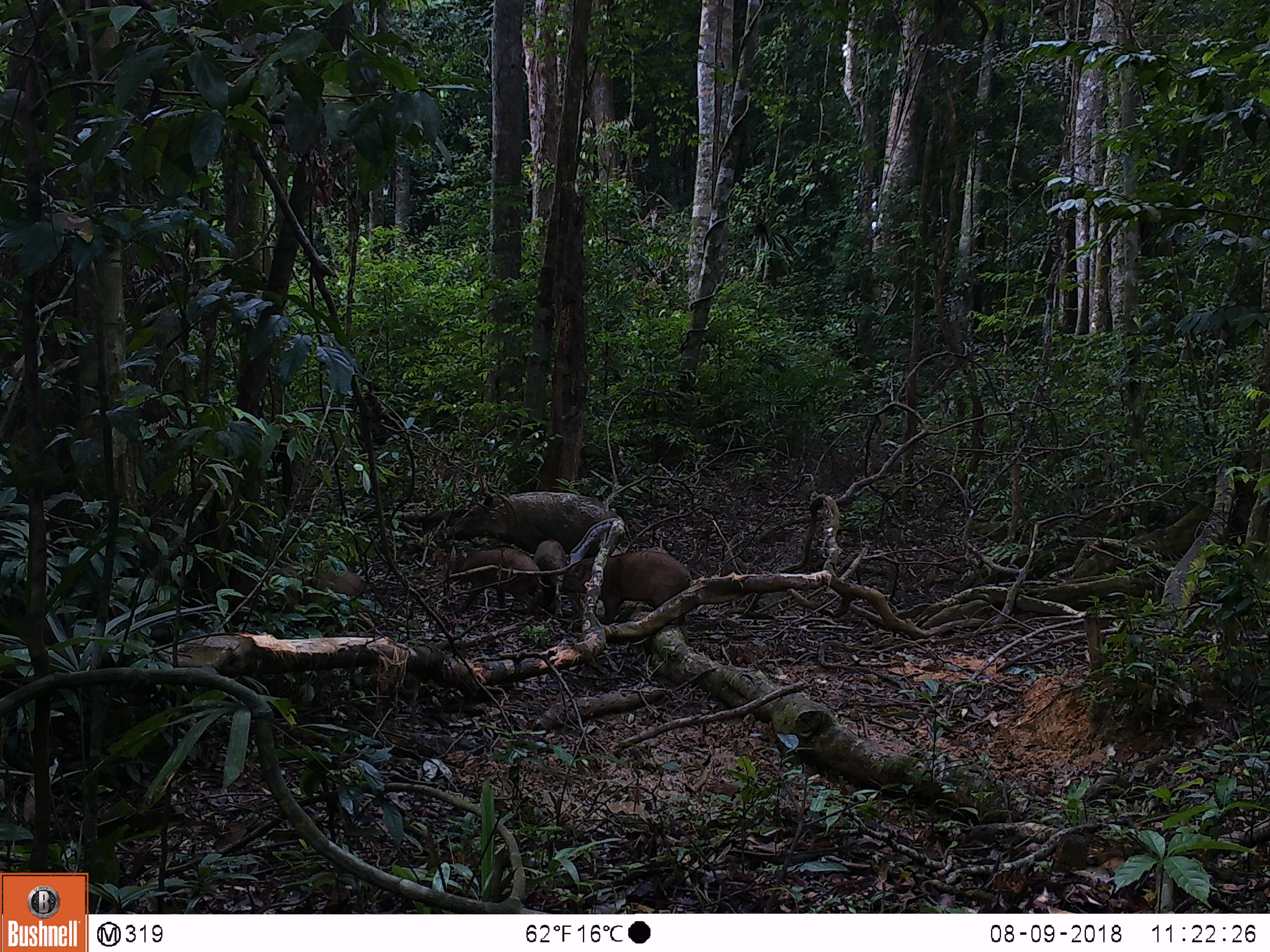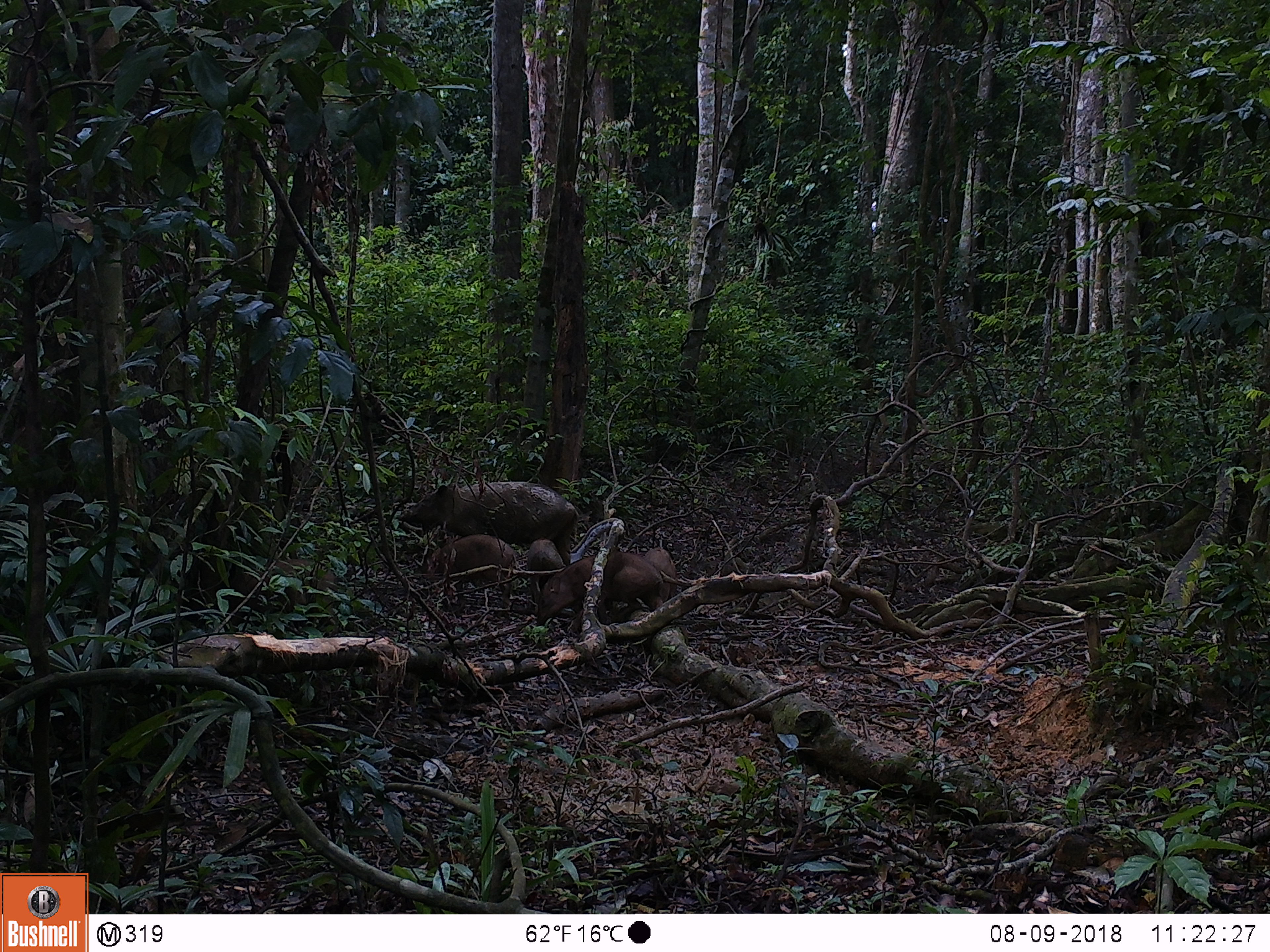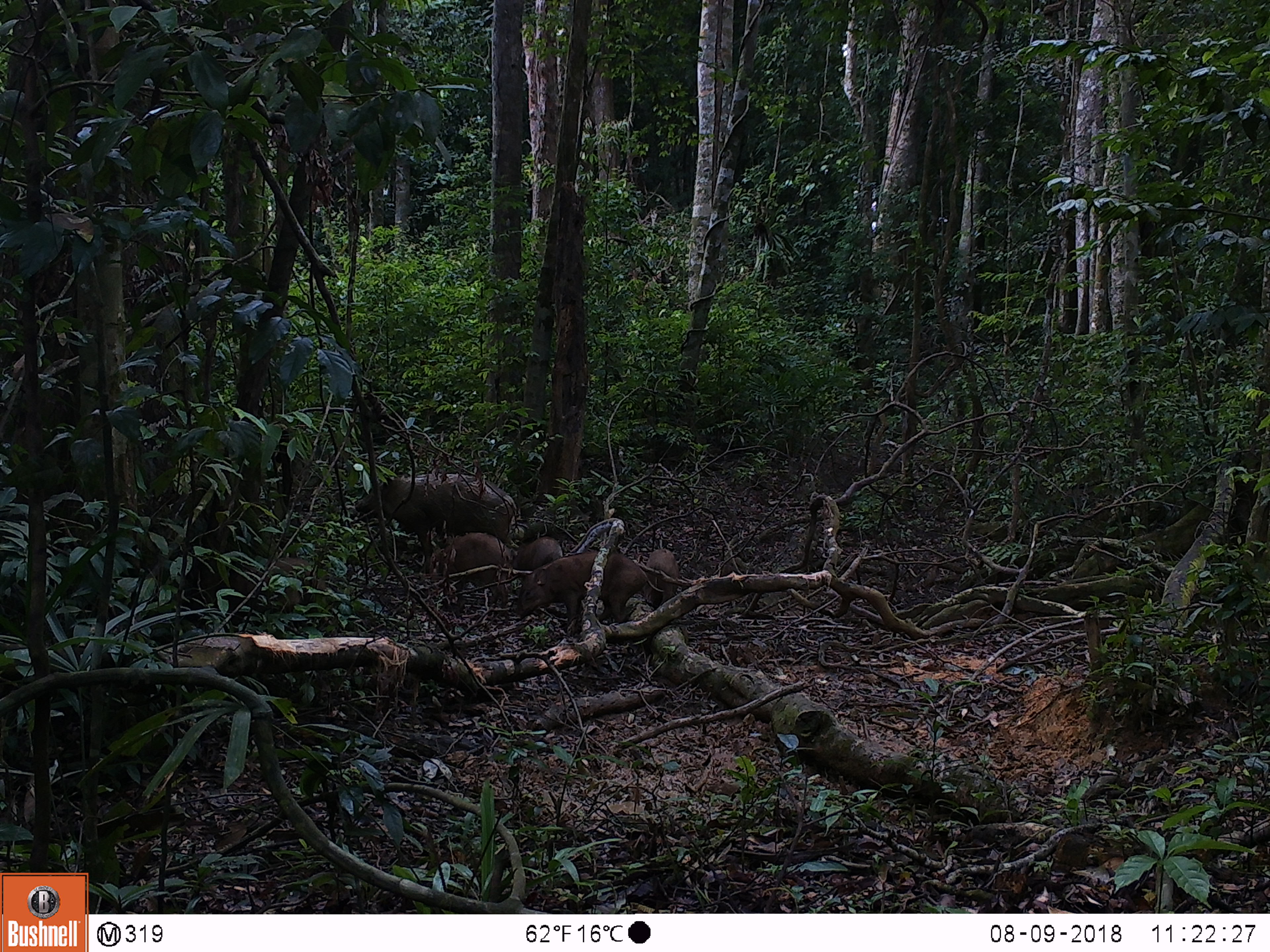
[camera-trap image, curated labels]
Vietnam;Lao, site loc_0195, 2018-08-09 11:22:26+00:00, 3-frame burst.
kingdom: Animalia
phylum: Chordata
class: Mammalia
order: Artiodactyla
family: Suidae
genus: Sus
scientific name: Sus scrofa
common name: eurasian wild pig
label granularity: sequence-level